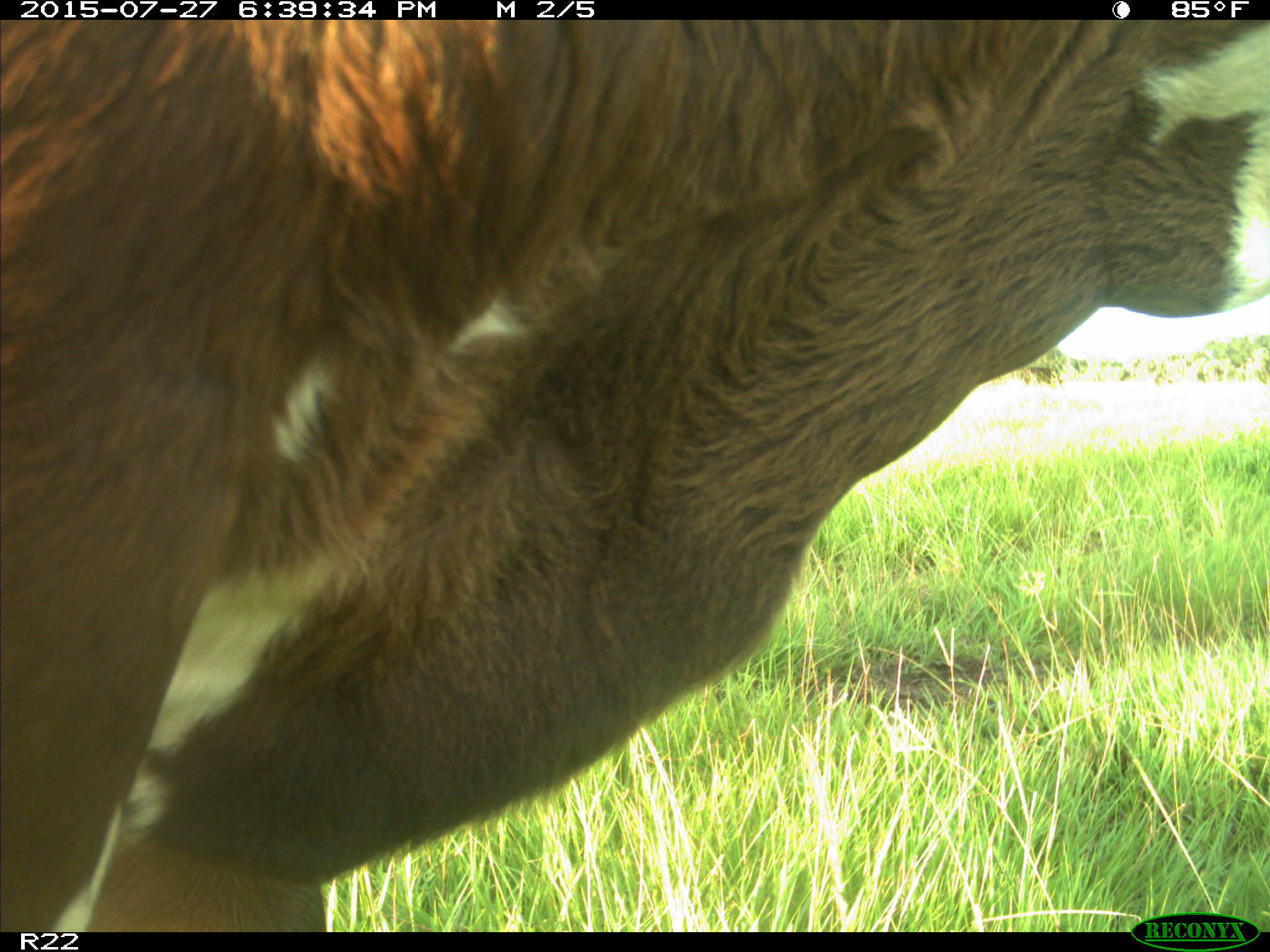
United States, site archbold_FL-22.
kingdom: Animalia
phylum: Chordata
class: Mammalia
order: Artiodactyla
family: Bovidae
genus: Bos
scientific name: Bos taurus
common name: domestic cow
Bos taurus (domestic cow).